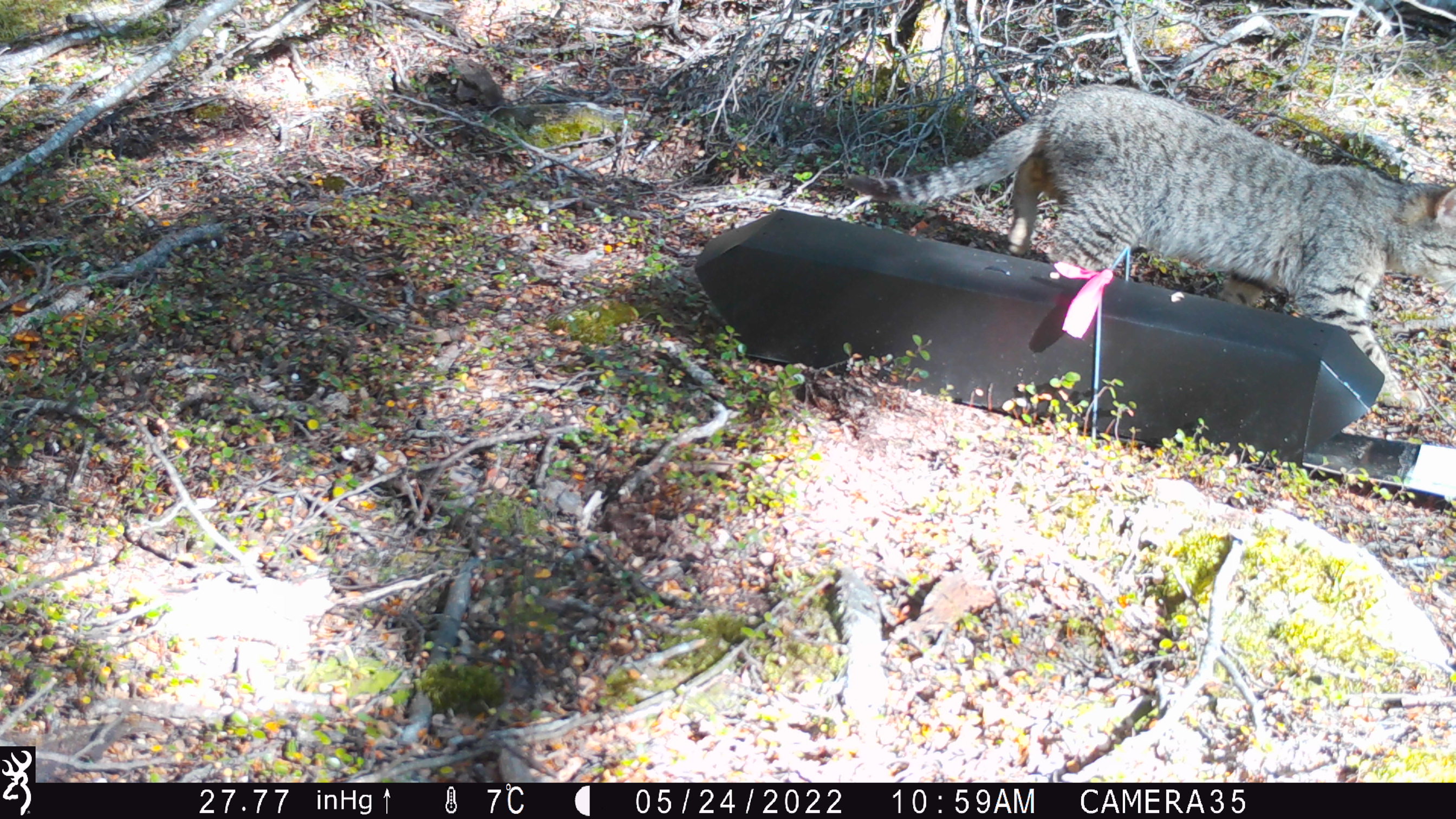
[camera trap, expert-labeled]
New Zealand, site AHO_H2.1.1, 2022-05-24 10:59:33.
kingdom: Animalia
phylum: Chordata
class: Mammalia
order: Carnivora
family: Felidae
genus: Felis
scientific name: Felis catus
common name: domestic cat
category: cat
Cat (domestic cat) (Felis catus).